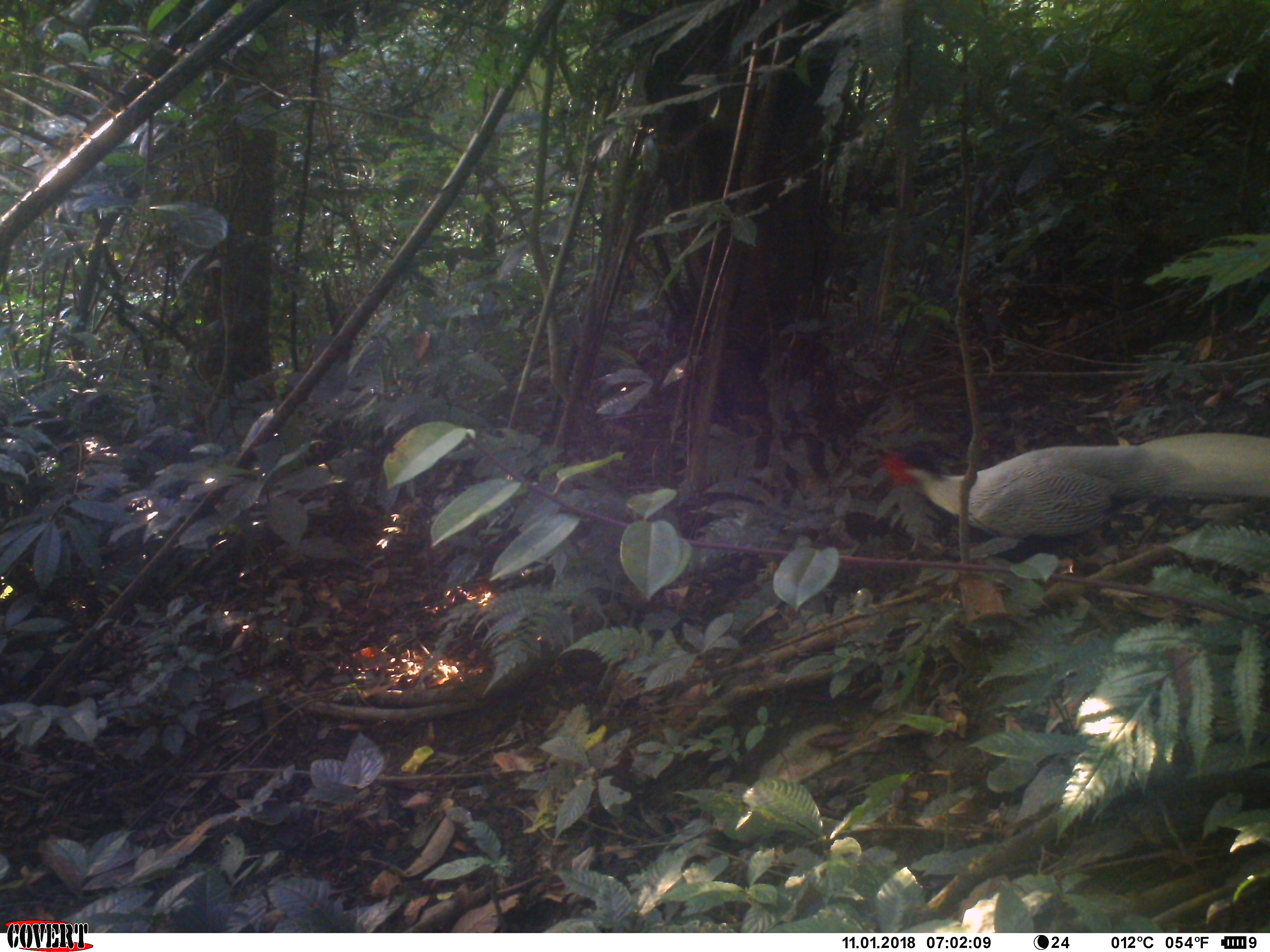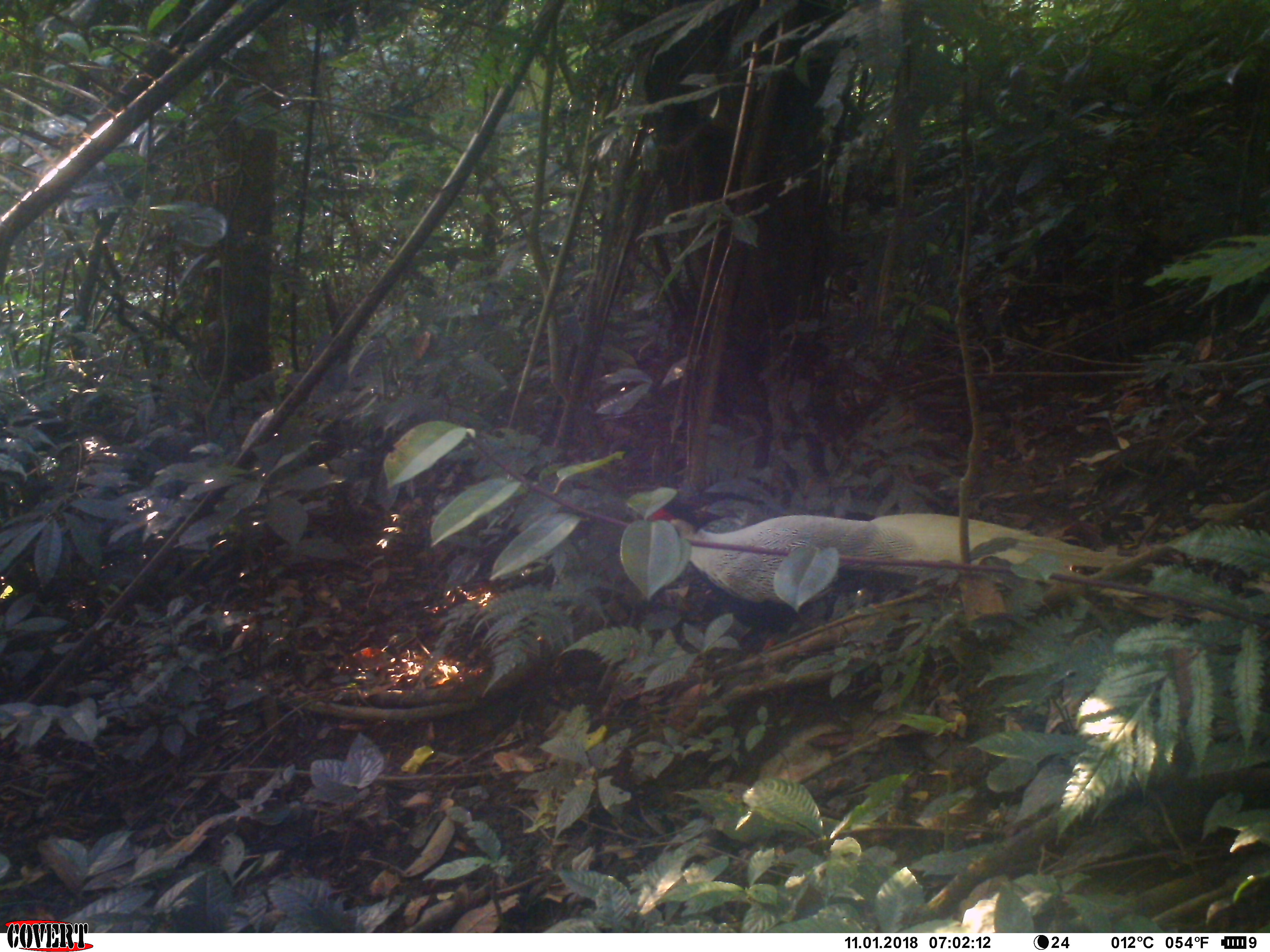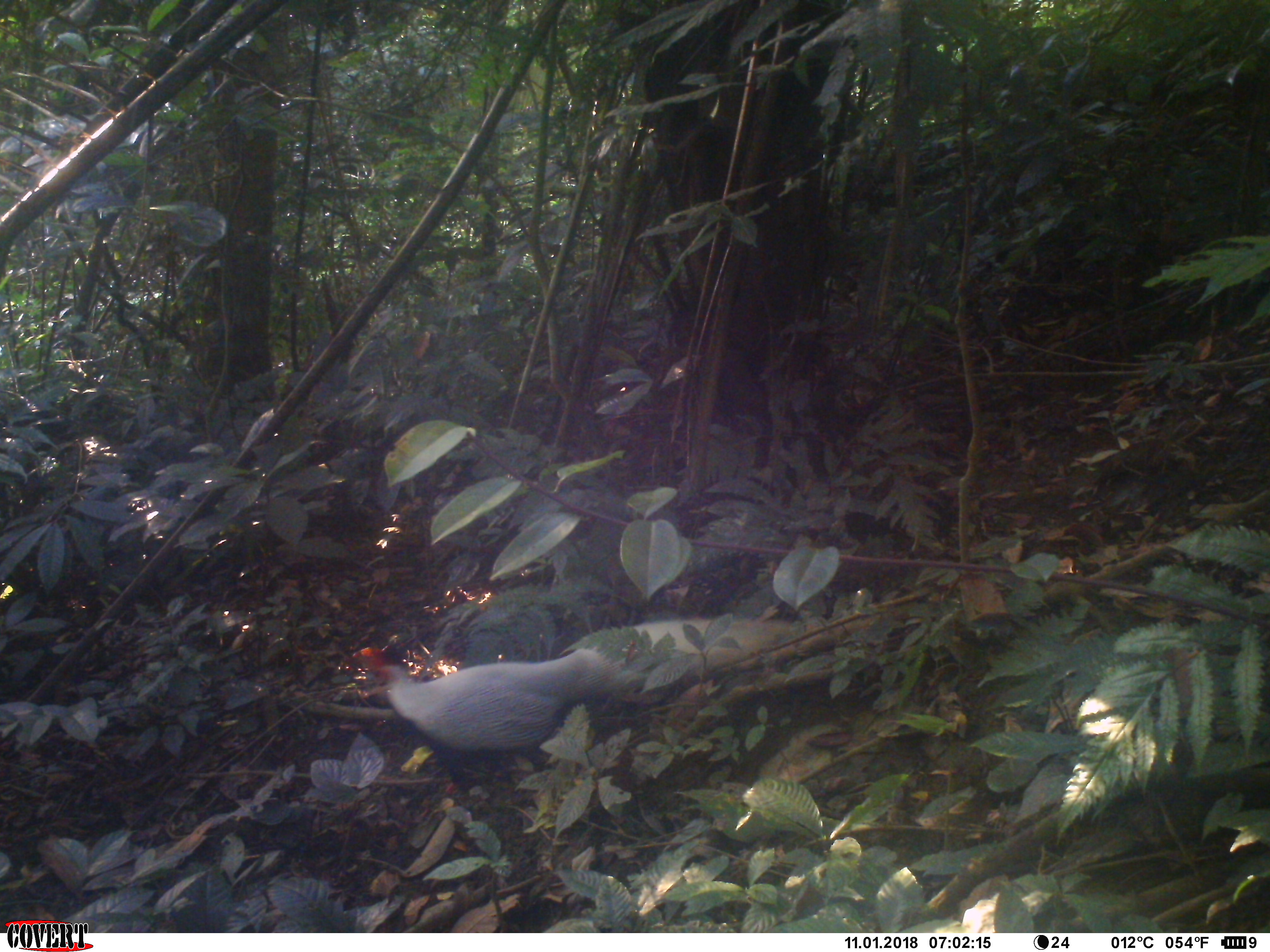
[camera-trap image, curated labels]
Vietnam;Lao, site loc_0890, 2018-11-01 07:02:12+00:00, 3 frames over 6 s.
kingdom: Animalia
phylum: Chordata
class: Aves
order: Galliformes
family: Phasianidae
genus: Lophura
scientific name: Lophura nycthemera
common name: silver pheasant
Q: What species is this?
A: Silver pheasant (Lophura nycthemera).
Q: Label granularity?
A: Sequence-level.